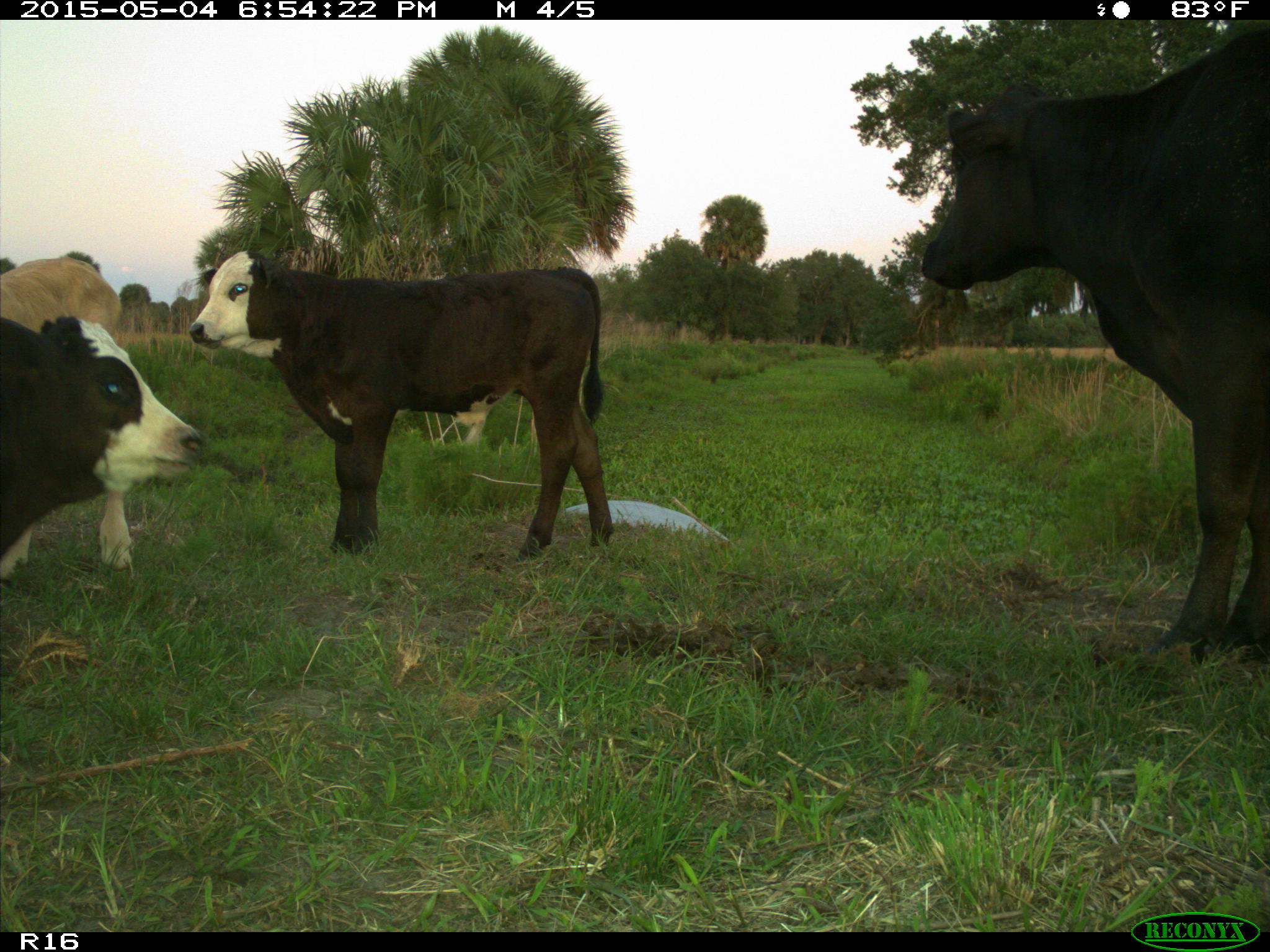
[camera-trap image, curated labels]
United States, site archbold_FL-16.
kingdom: Animalia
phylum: Chordata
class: Mammalia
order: Artiodactyla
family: Bovidae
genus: Bos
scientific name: Bos taurus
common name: domestic cow